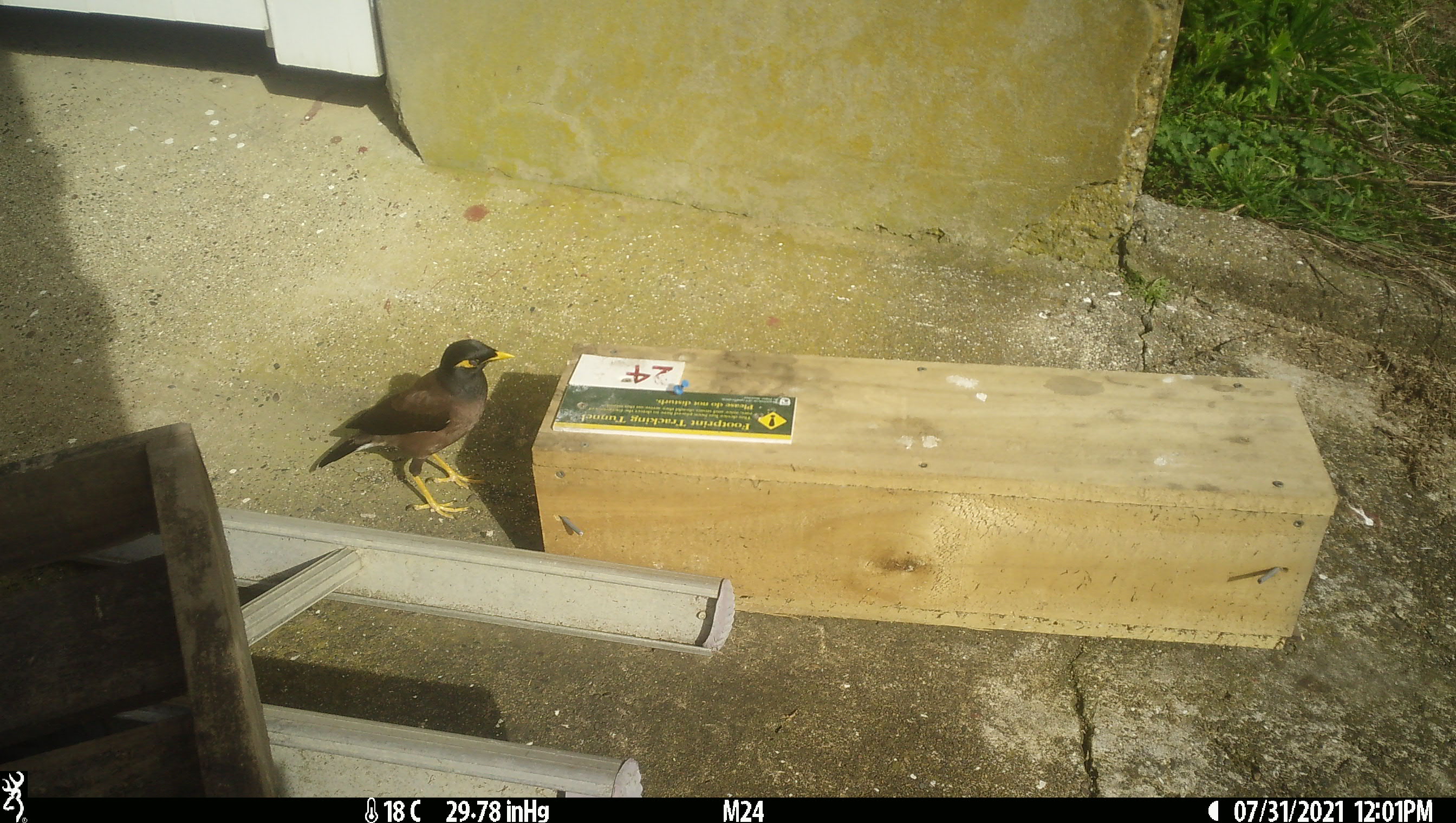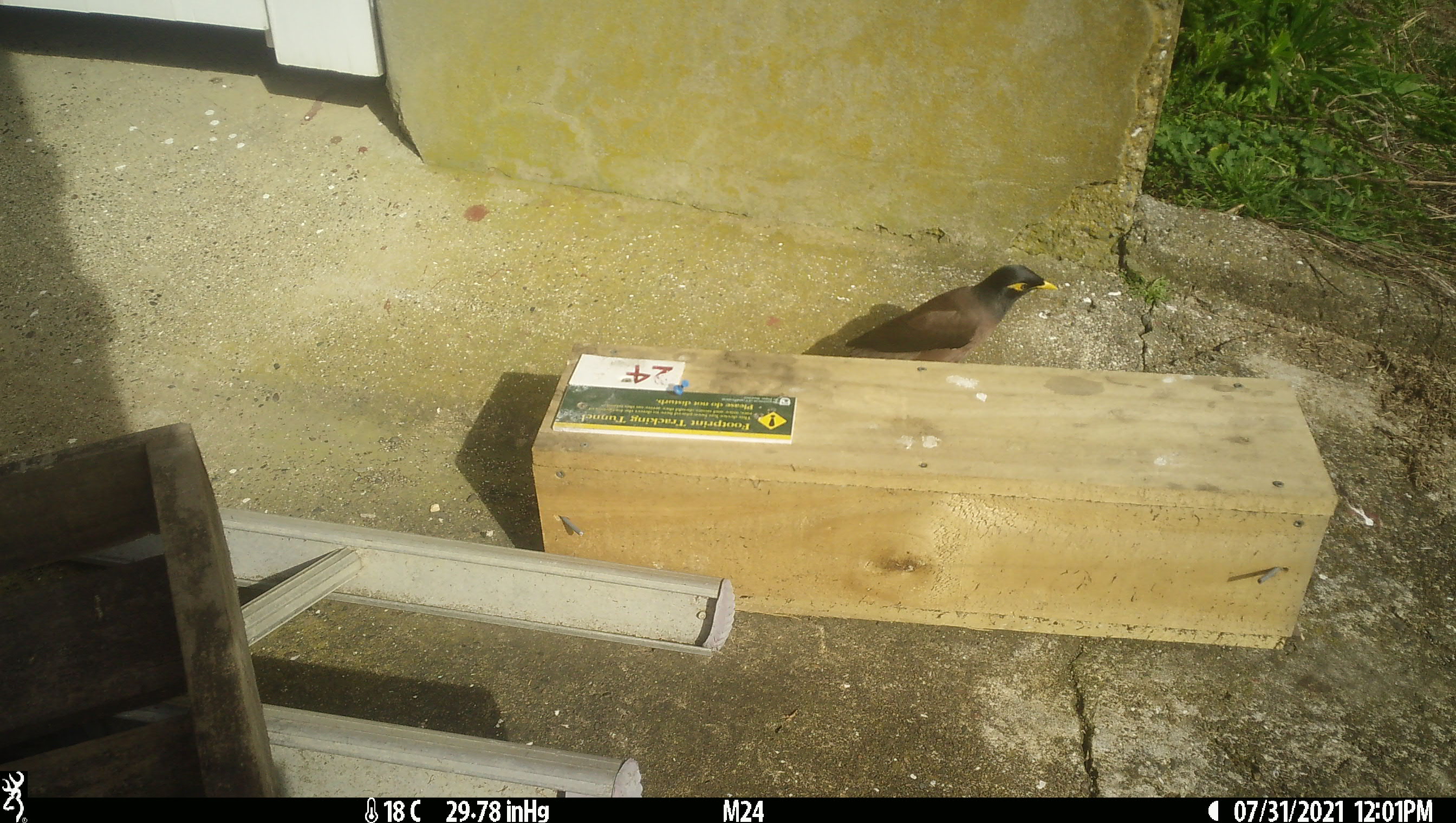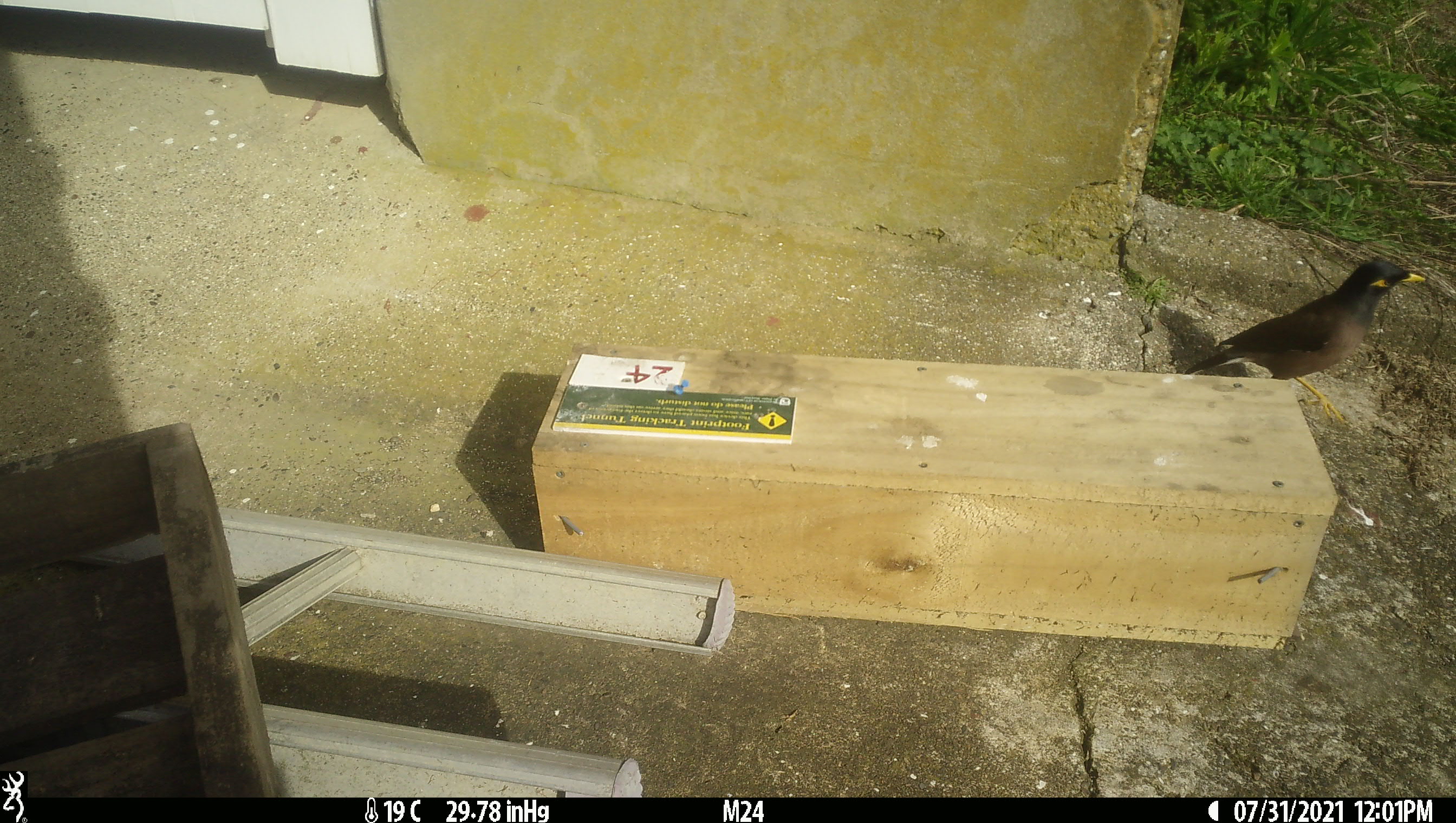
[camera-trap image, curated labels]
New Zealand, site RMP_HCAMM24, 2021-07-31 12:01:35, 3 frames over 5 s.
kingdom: Animalia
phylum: Chordata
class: Aves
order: Passeriformes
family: Sturnidae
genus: Acridotheres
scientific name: Acridotheres tristis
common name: common myna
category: myna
Myna (common myna) (Acridotheres tristis).